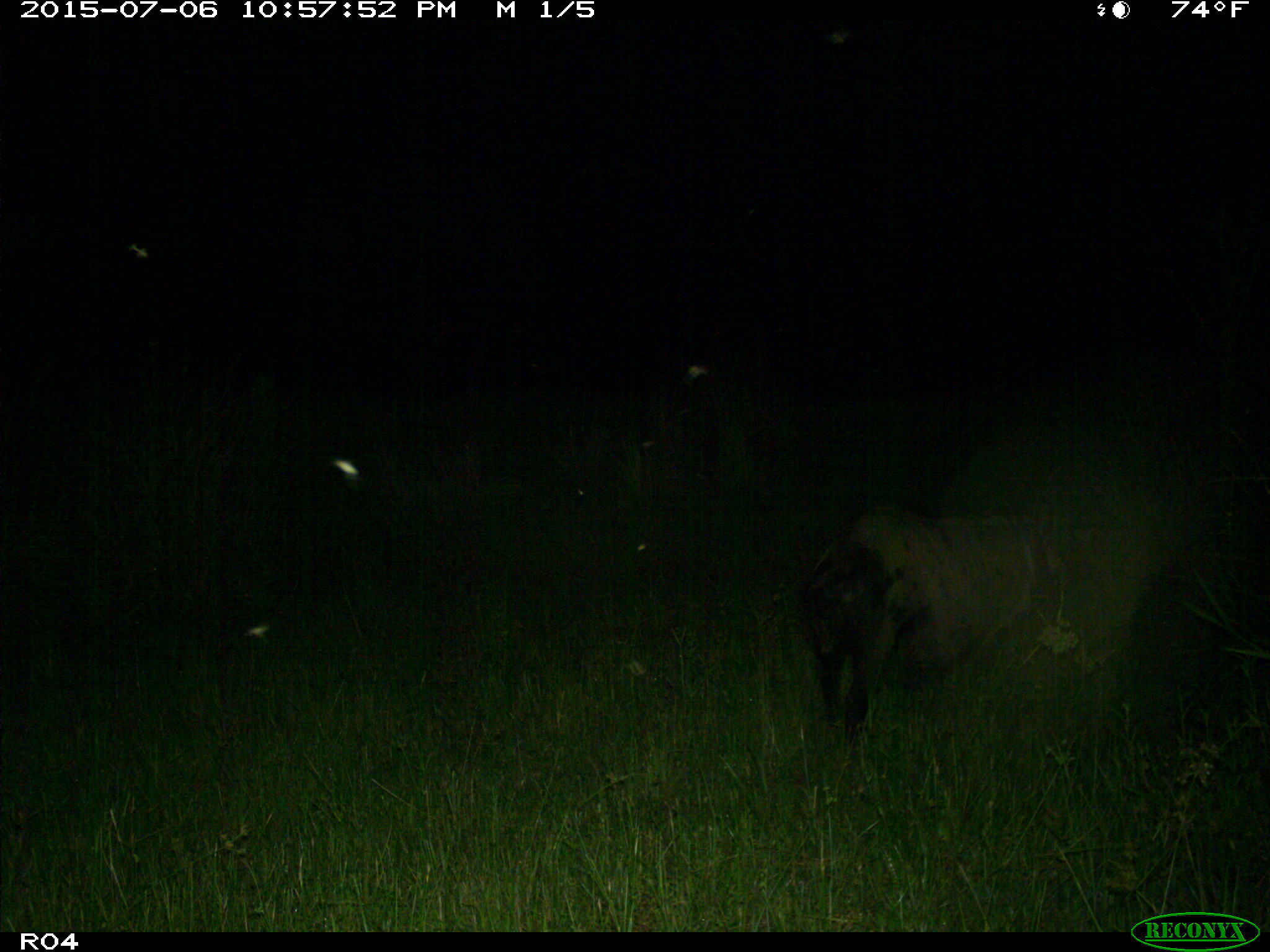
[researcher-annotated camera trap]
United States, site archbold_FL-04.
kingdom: Animalia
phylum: Chordata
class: Mammalia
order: Artiodactyla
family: Suidae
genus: Sus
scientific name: Sus scrofa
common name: wild boar